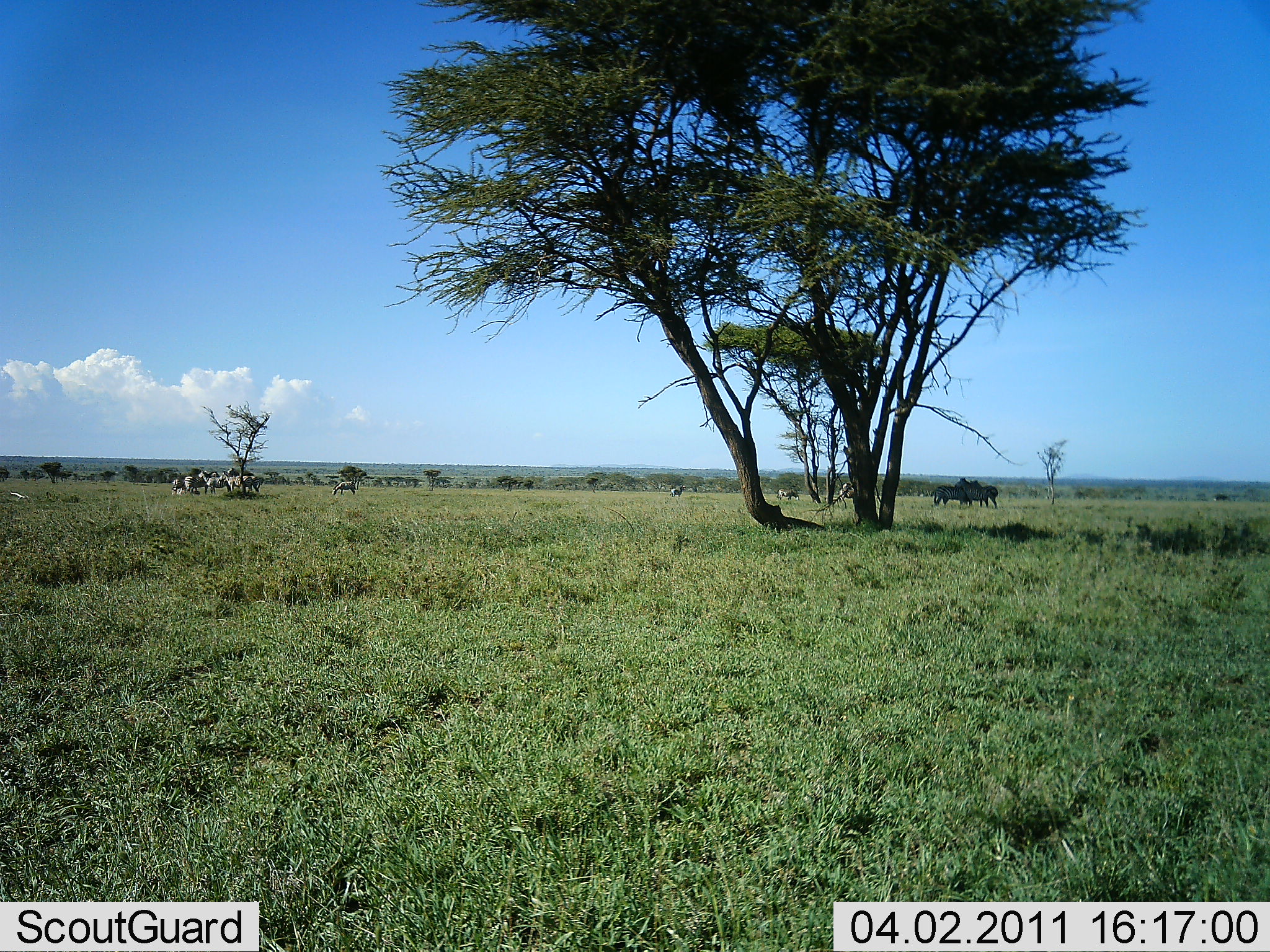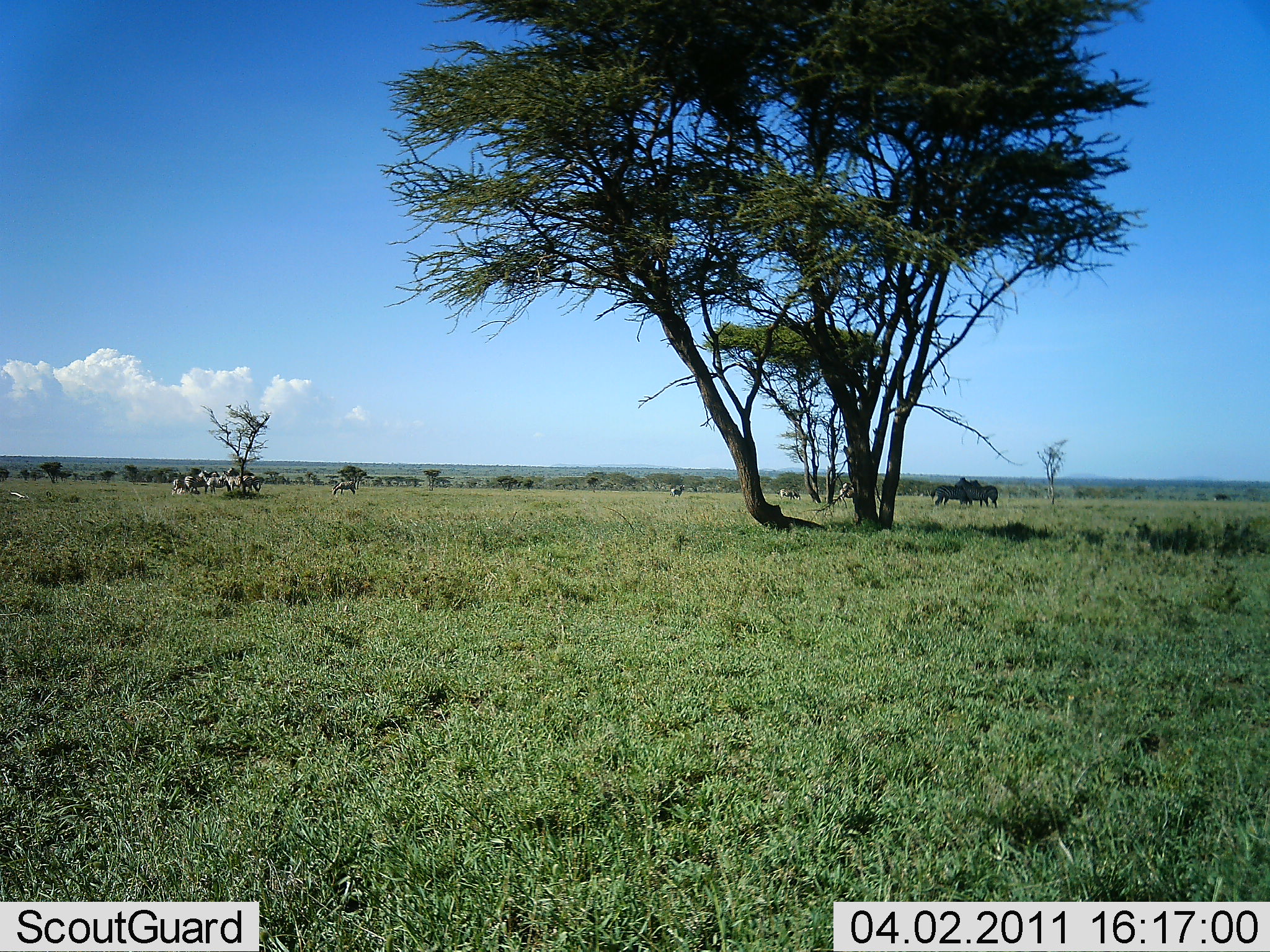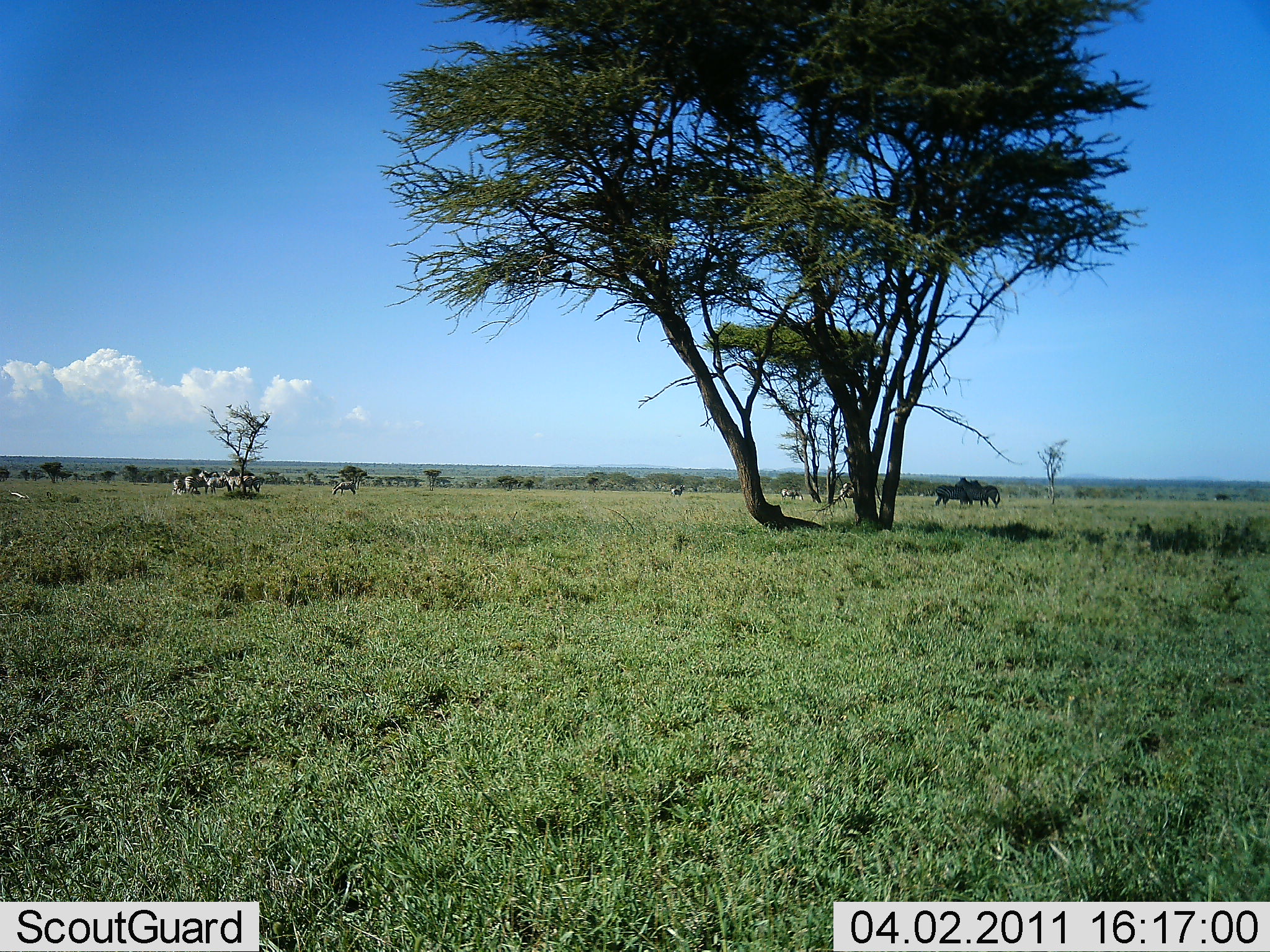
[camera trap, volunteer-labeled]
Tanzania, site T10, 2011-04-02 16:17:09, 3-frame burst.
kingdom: Animalia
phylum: Chordata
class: Mammalia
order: Perissodactyla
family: Equidae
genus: Equus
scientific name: Equus quagga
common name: plains zebra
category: zebra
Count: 9.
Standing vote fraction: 86%.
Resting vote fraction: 0%.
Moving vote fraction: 7%.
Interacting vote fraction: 7%.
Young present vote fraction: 0%.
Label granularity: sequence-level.